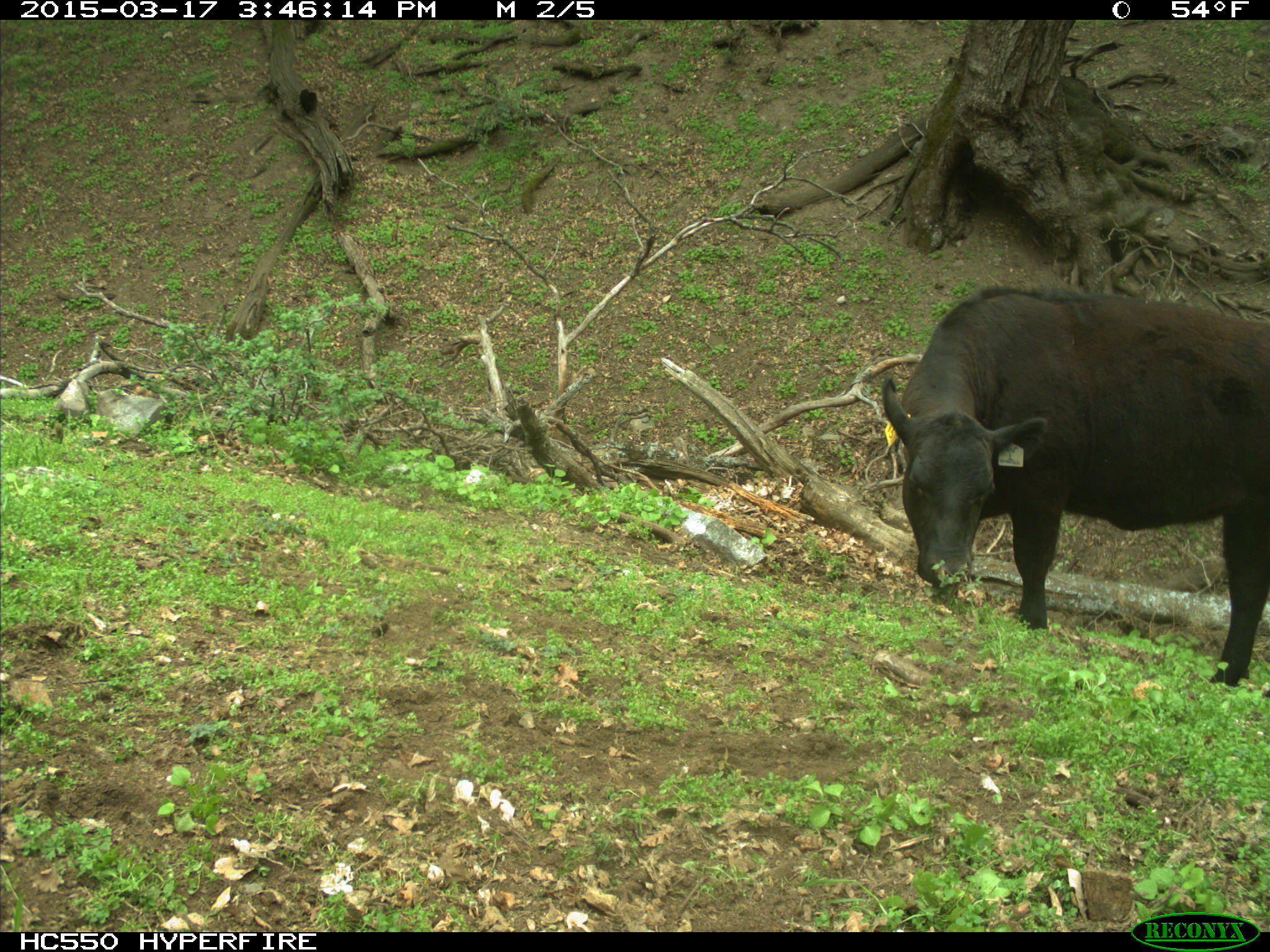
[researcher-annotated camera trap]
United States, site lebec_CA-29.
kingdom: Animalia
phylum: Chordata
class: Mammalia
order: Artiodactyla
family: Bovidae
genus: Bos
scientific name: Bos taurus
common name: domestic cow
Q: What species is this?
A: Bos taurus (domestic cow).